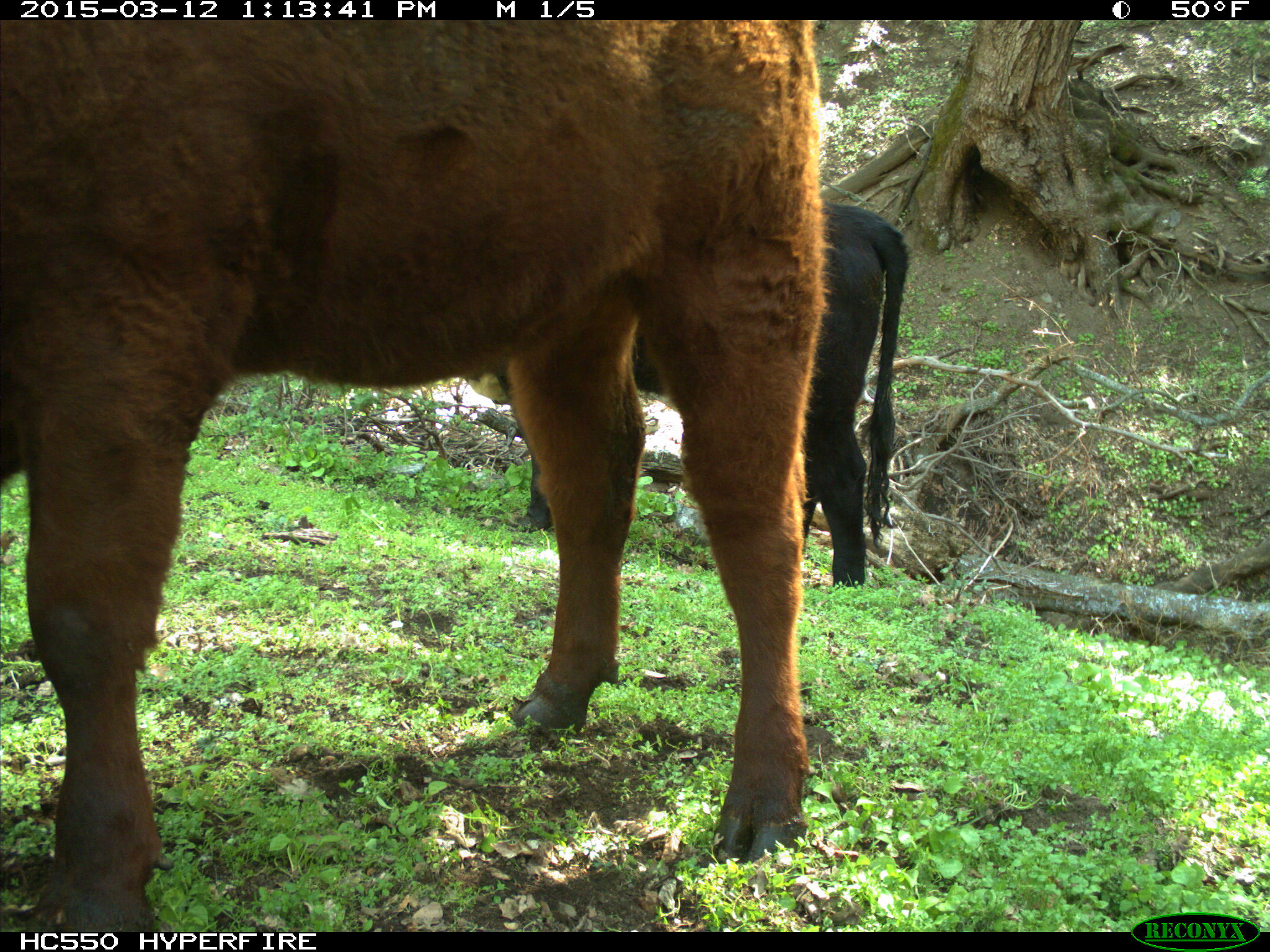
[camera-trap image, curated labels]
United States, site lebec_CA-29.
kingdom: Animalia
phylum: Chordata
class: Mammalia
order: Artiodactyla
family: Bovidae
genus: Bos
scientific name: Bos taurus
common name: domestic cow